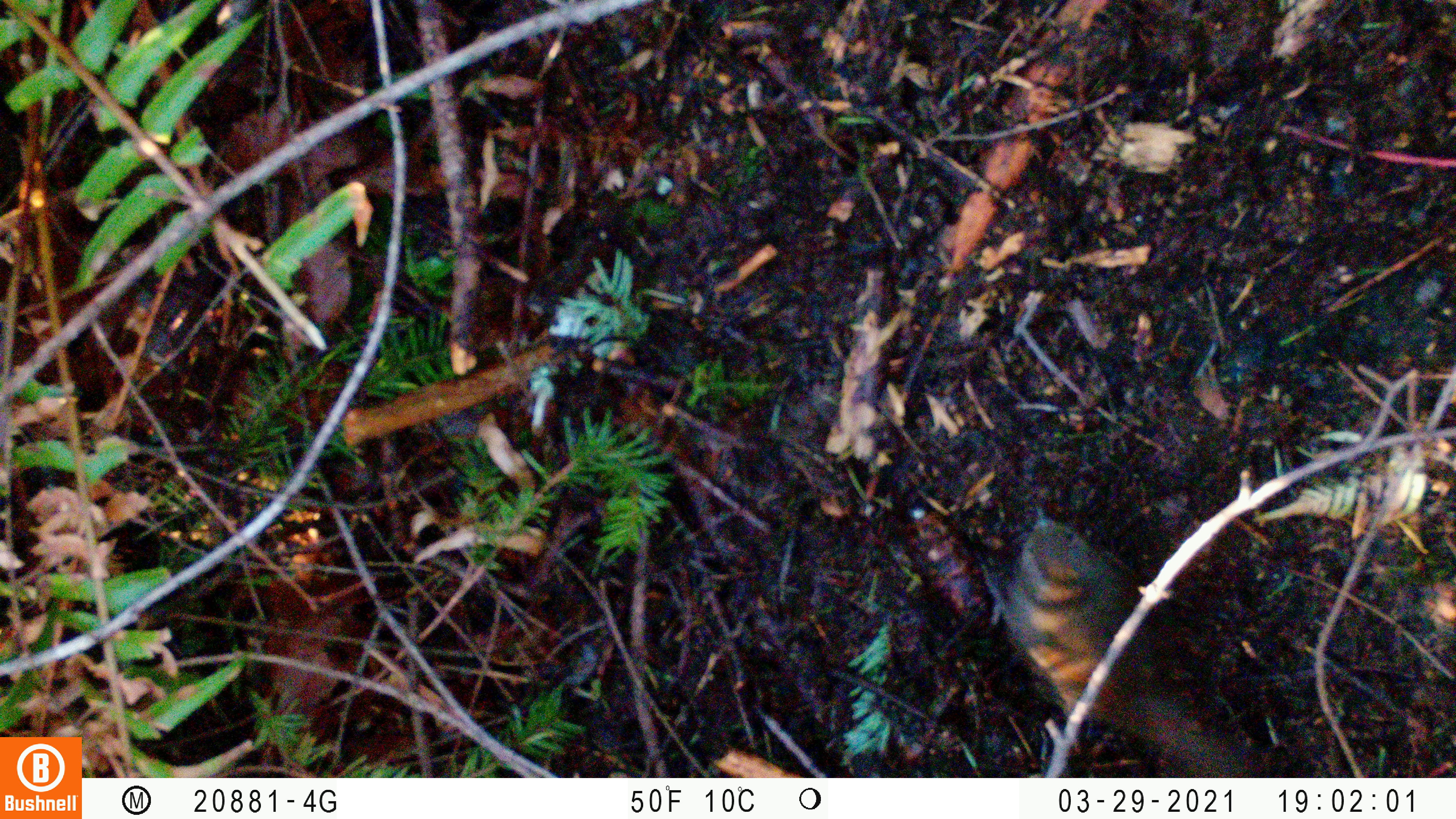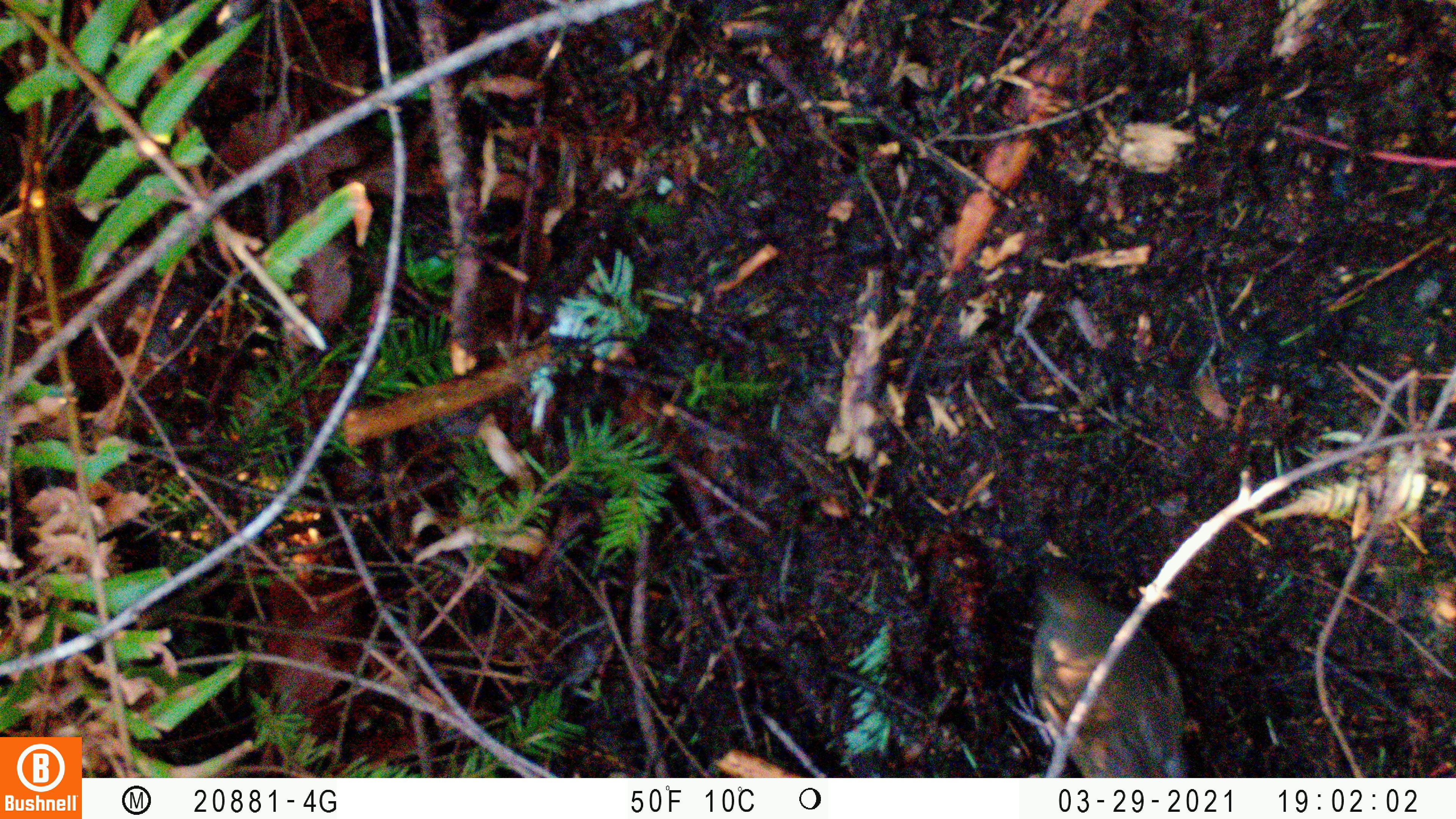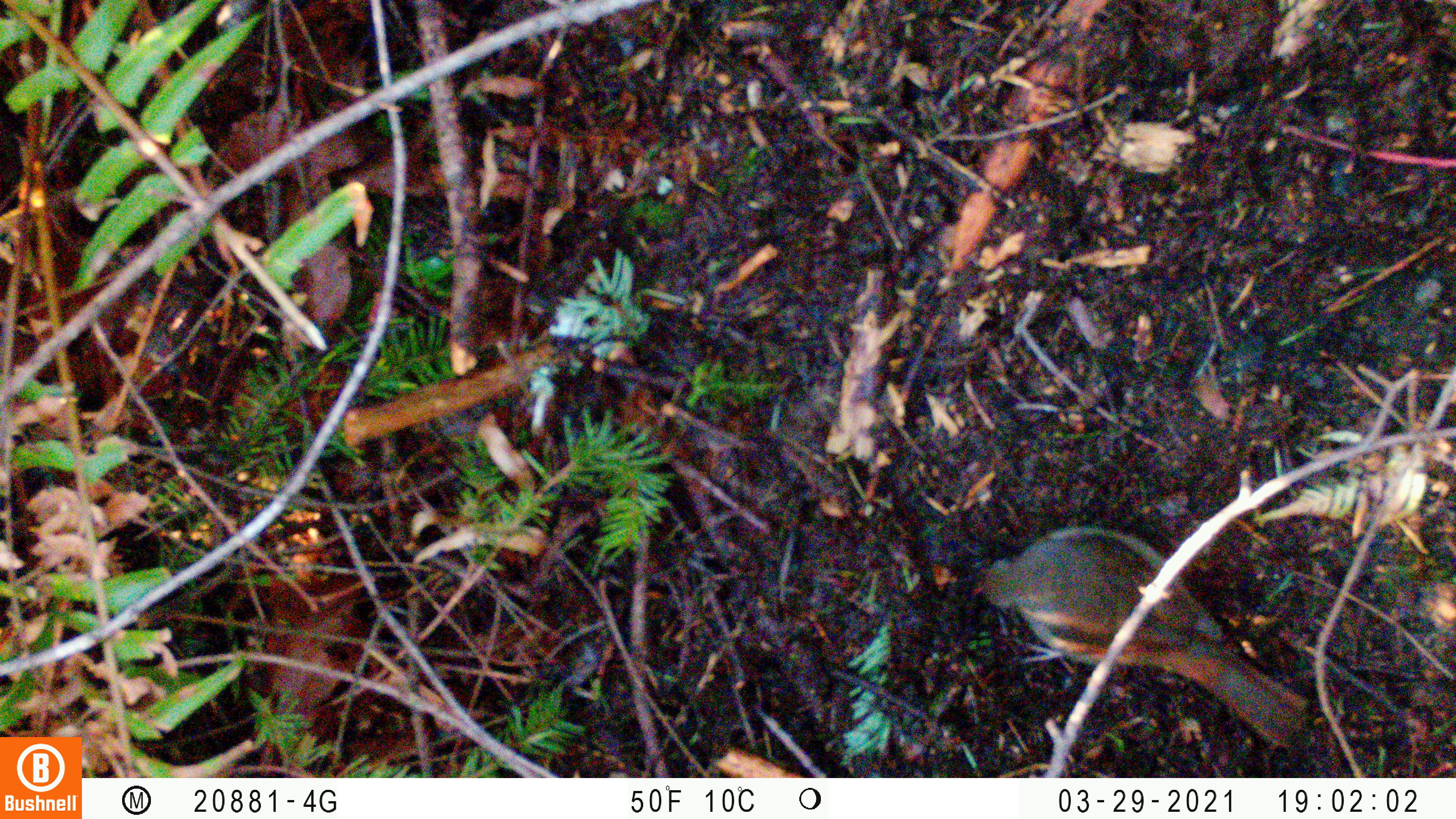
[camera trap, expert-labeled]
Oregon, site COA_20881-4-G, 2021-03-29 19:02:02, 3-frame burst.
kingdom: Animalia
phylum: Chordata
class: Aves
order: Passeriformes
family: Turdidae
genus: Ixoreus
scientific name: Ixoreus naevius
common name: varied thrush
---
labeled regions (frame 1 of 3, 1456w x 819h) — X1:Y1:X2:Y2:
varied thrush: 970:483:1272:776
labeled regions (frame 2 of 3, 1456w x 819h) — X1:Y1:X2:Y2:
varied thrush: 982:545:1211:777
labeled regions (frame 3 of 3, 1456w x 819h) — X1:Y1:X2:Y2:
varied thrush: 963:509:1329:771